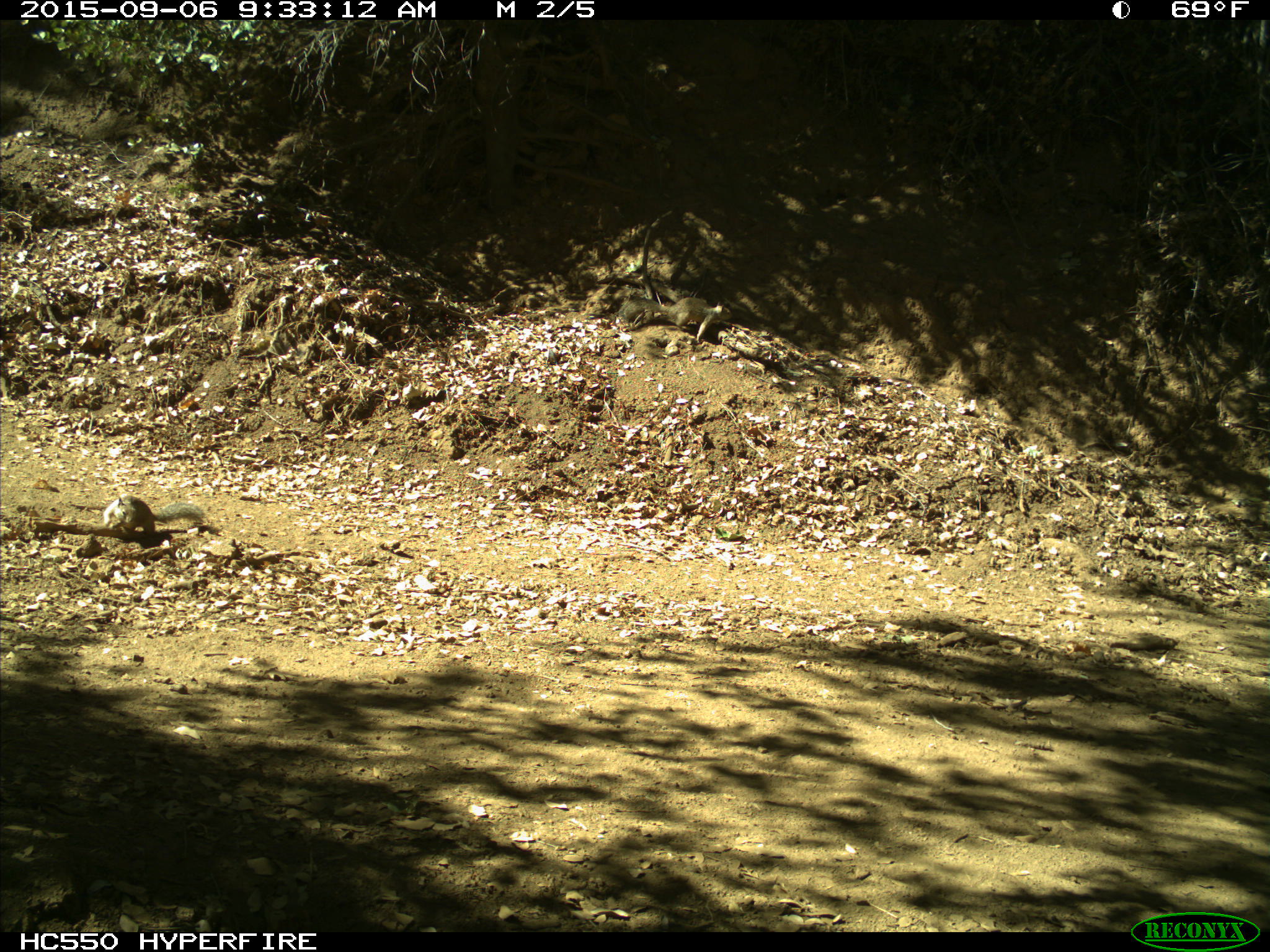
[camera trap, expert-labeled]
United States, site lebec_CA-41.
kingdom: Animalia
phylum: Chordata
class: Mammalia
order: Rodentia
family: Sciuridae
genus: Otospermophilus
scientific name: Otospermophilus beecheyi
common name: california ground squirrel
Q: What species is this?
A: Otospermophilus beecheyi (california ground squirrel).